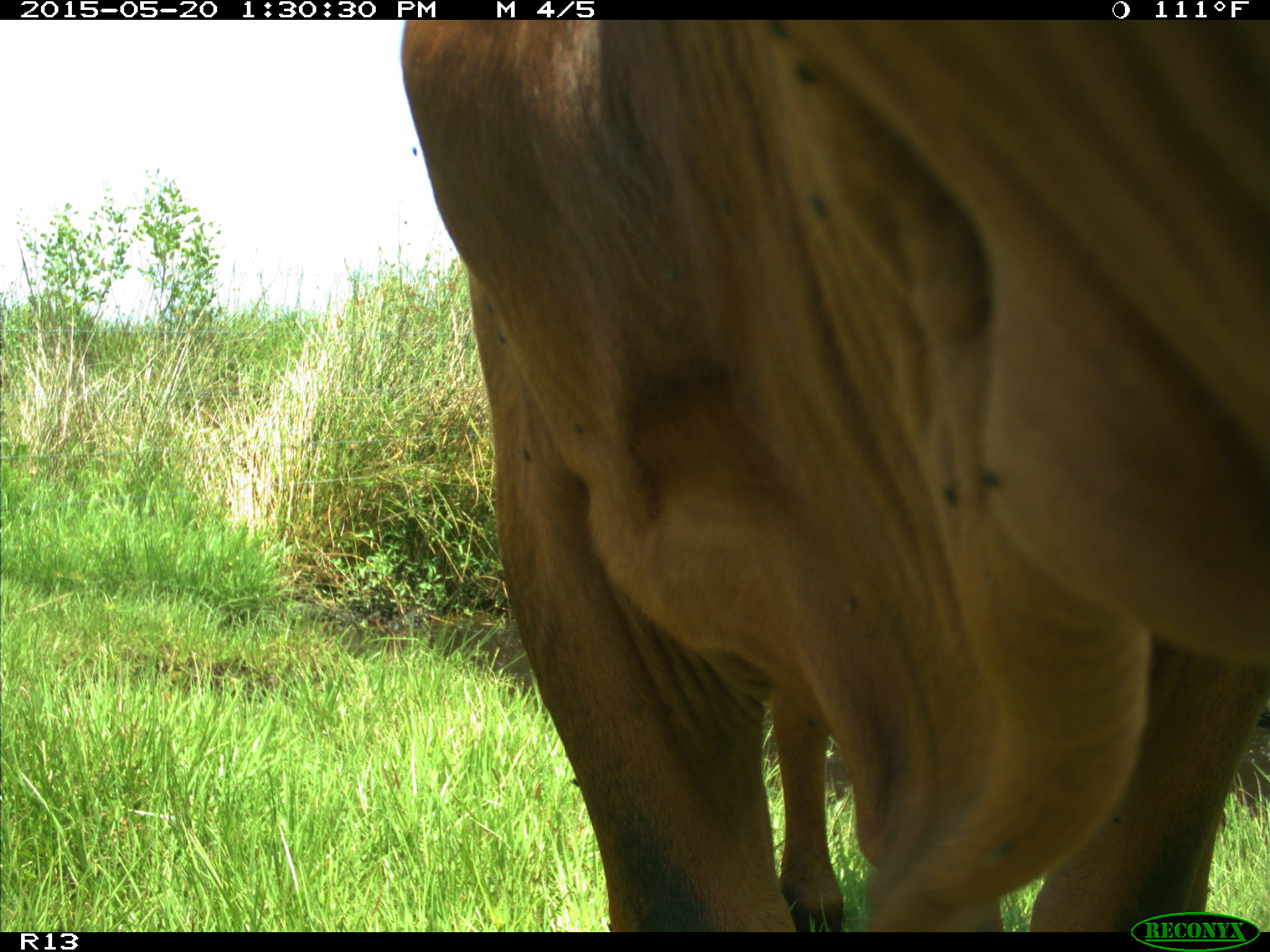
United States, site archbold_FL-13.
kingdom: Animalia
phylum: Chordata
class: Mammalia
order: Artiodactyla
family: Bovidae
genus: Bos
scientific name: Bos taurus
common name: domestic cow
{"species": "Bos taurus (domestic cow)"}